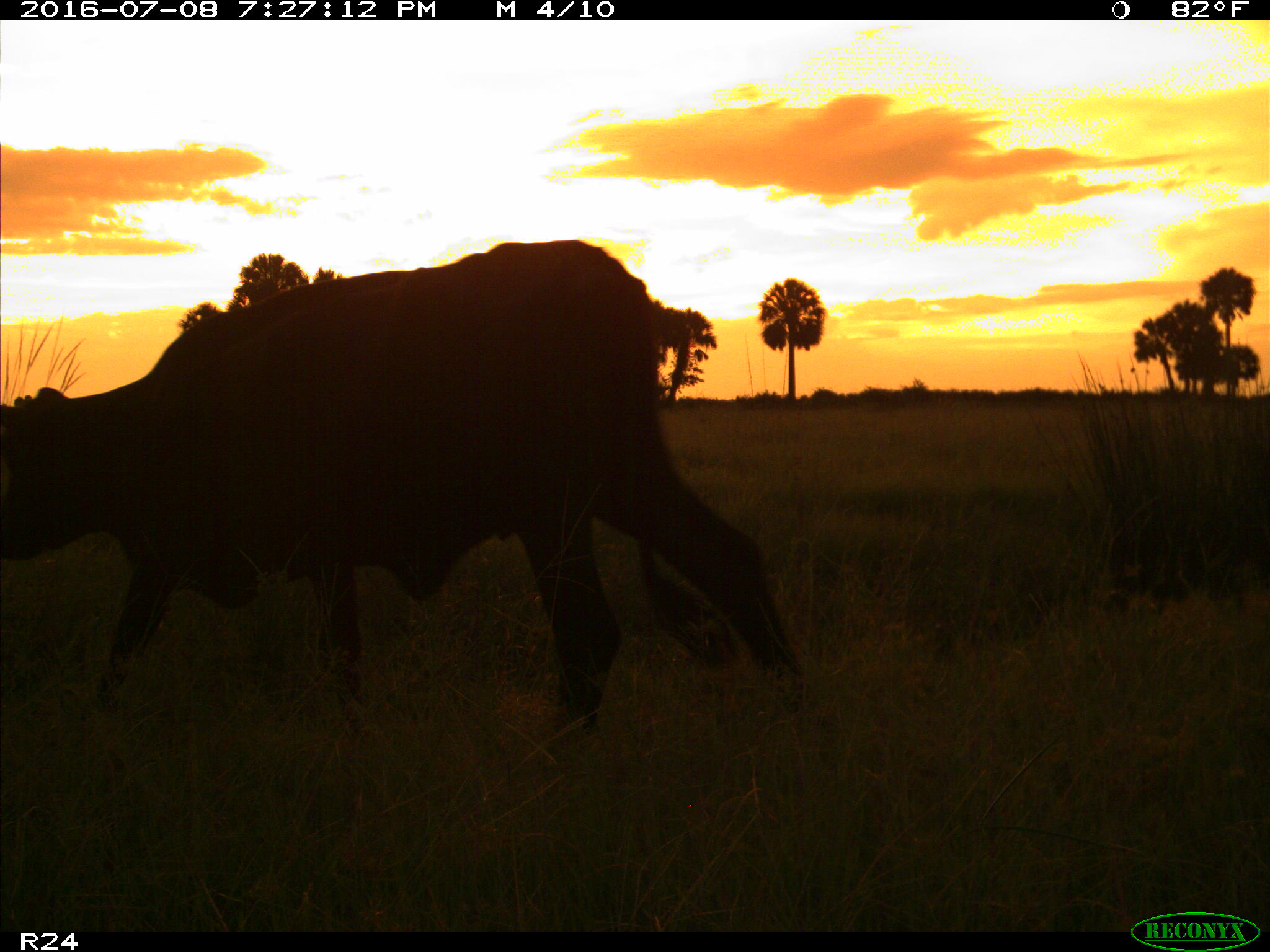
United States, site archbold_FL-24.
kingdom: Animalia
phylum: Chordata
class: Mammalia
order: Artiodactyla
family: Bovidae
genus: Bos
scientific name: Bos taurus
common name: domestic cow